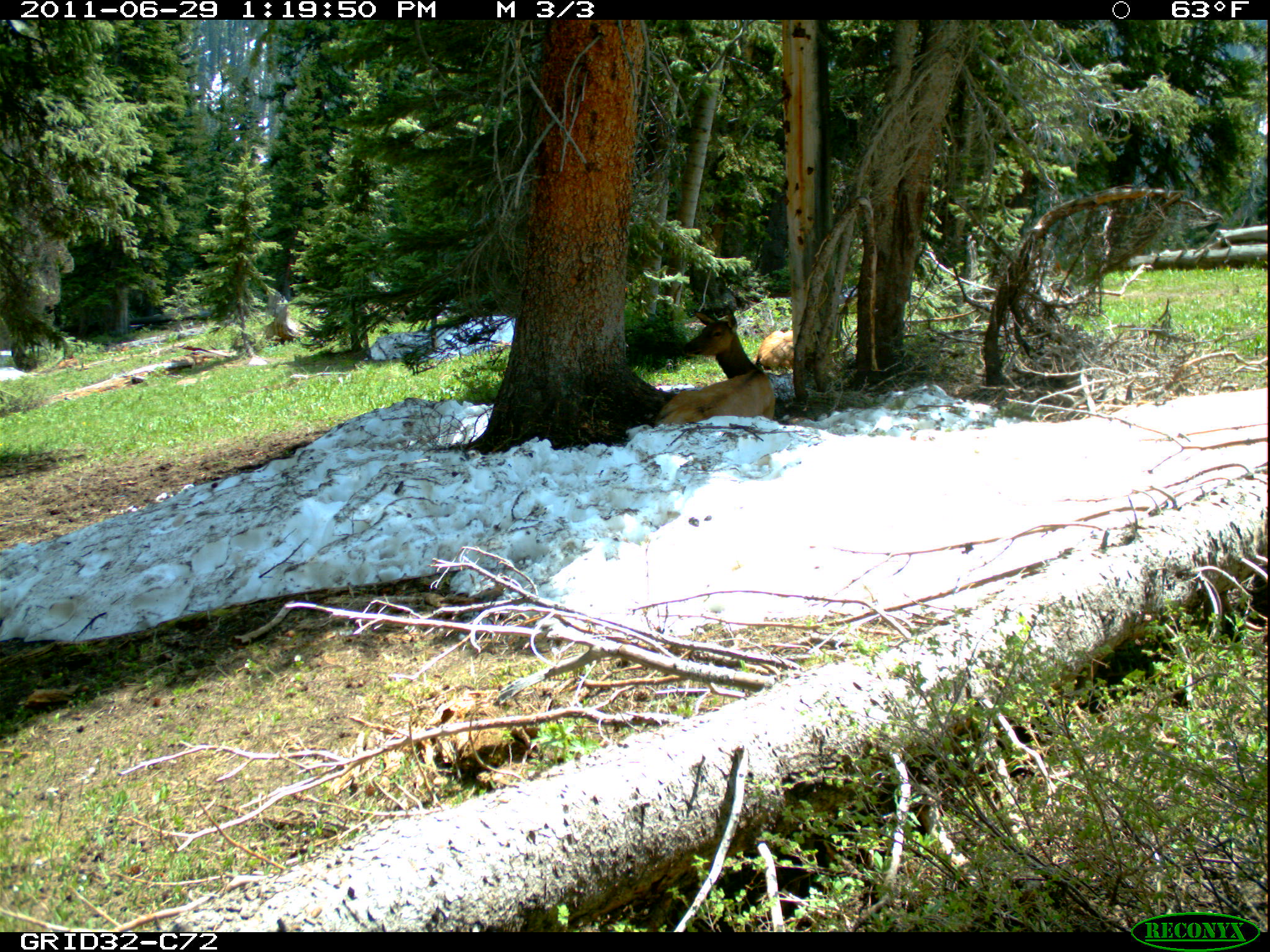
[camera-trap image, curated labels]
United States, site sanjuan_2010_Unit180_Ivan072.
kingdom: Animalia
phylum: Chordata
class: Mammalia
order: Artiodactyla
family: Cervidae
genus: Cervus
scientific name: Cervus elaphus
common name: red deer